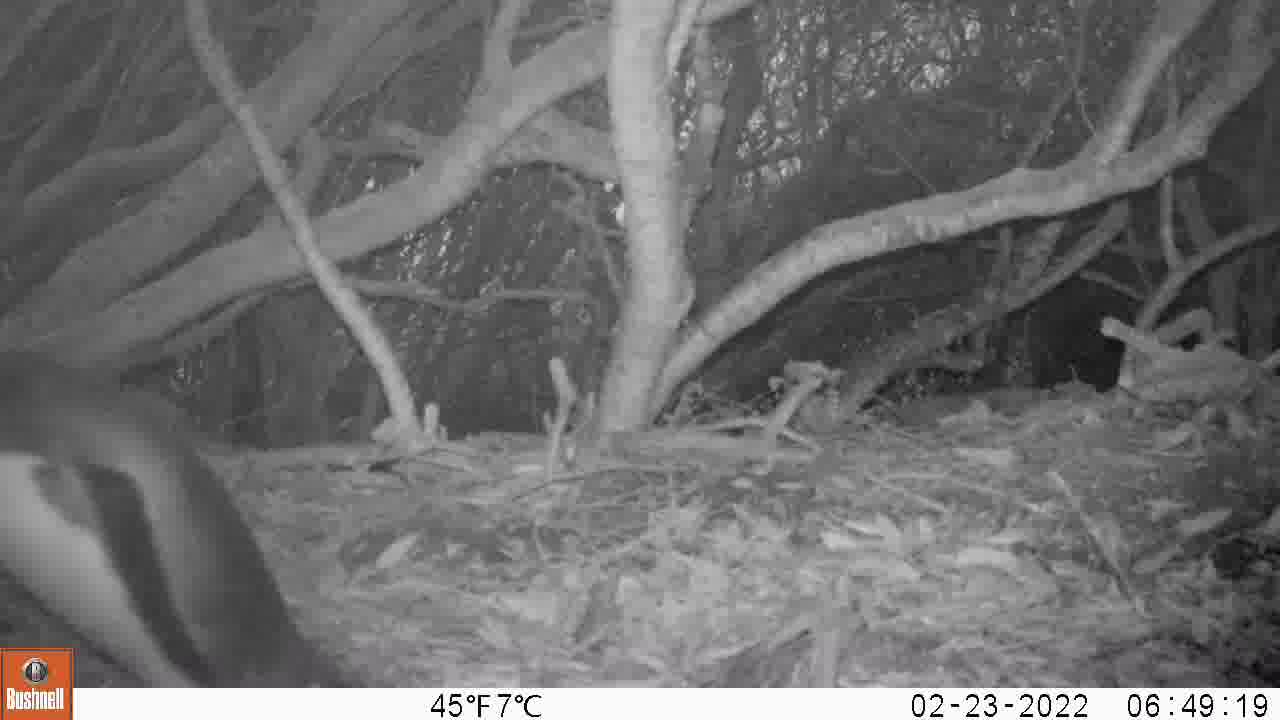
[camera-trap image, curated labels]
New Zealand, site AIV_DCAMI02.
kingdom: Animalia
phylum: Chordata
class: Aves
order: Sphenisciformes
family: Spheniscidae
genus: Megadyptes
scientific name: Megadyptes antipodes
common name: yellow-eyed penguin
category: yellow eyed penguin